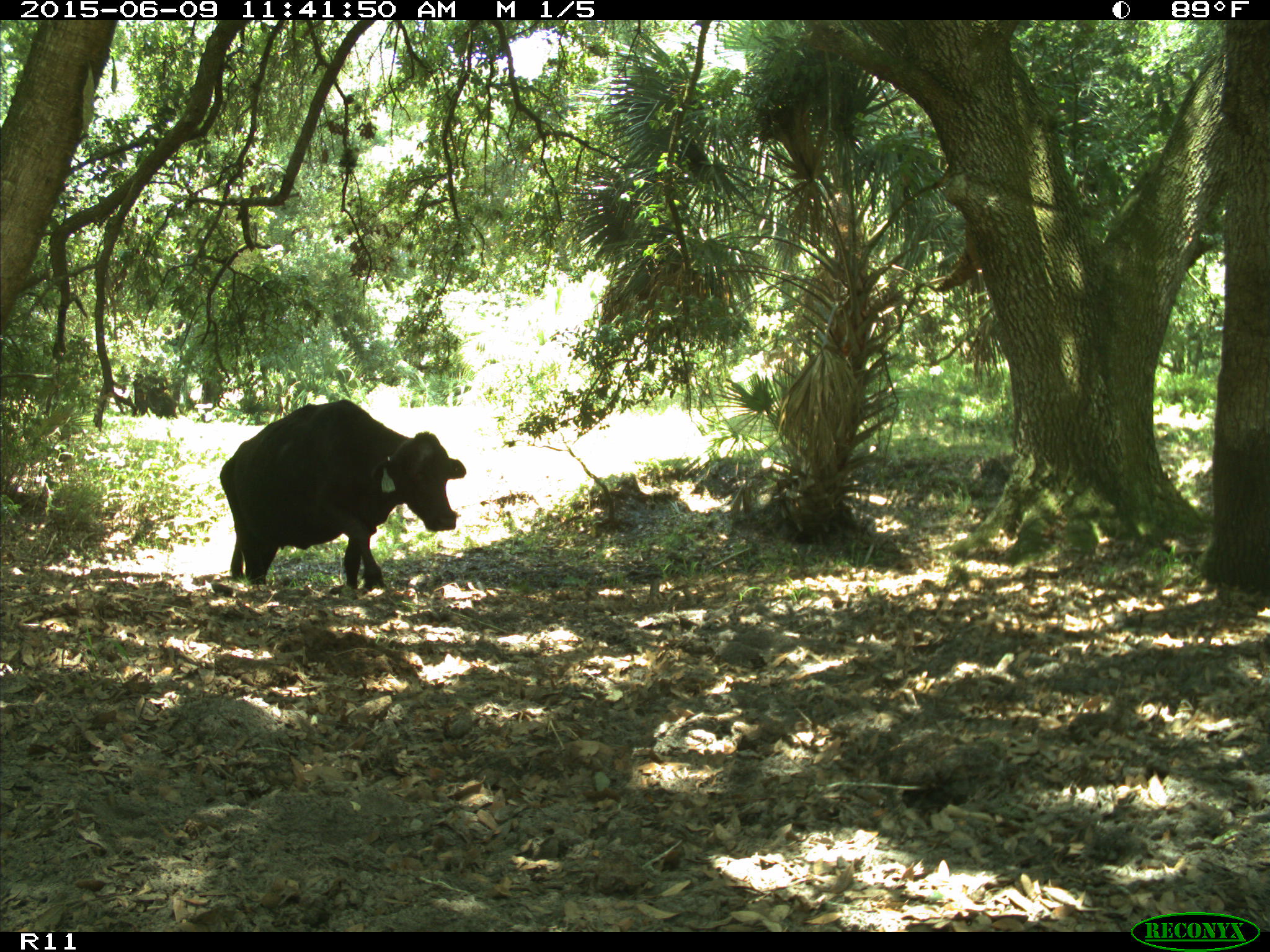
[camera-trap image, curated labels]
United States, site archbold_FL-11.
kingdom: Animalia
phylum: Chordata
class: Mammalia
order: Artiodactyla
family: Bovidae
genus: Bos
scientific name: Bos taurus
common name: domestic cow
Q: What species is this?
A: Bos taurus (domestic cow).